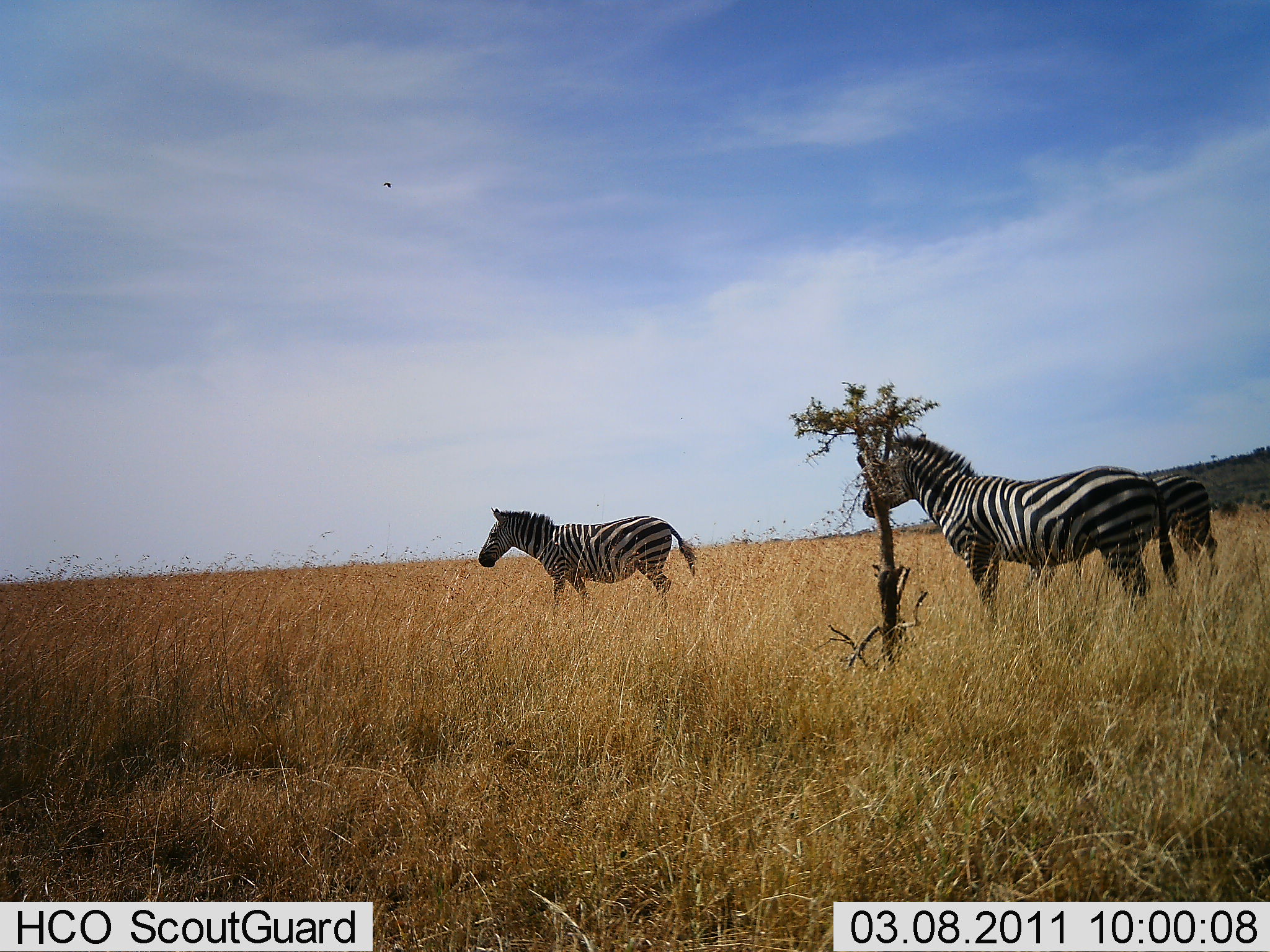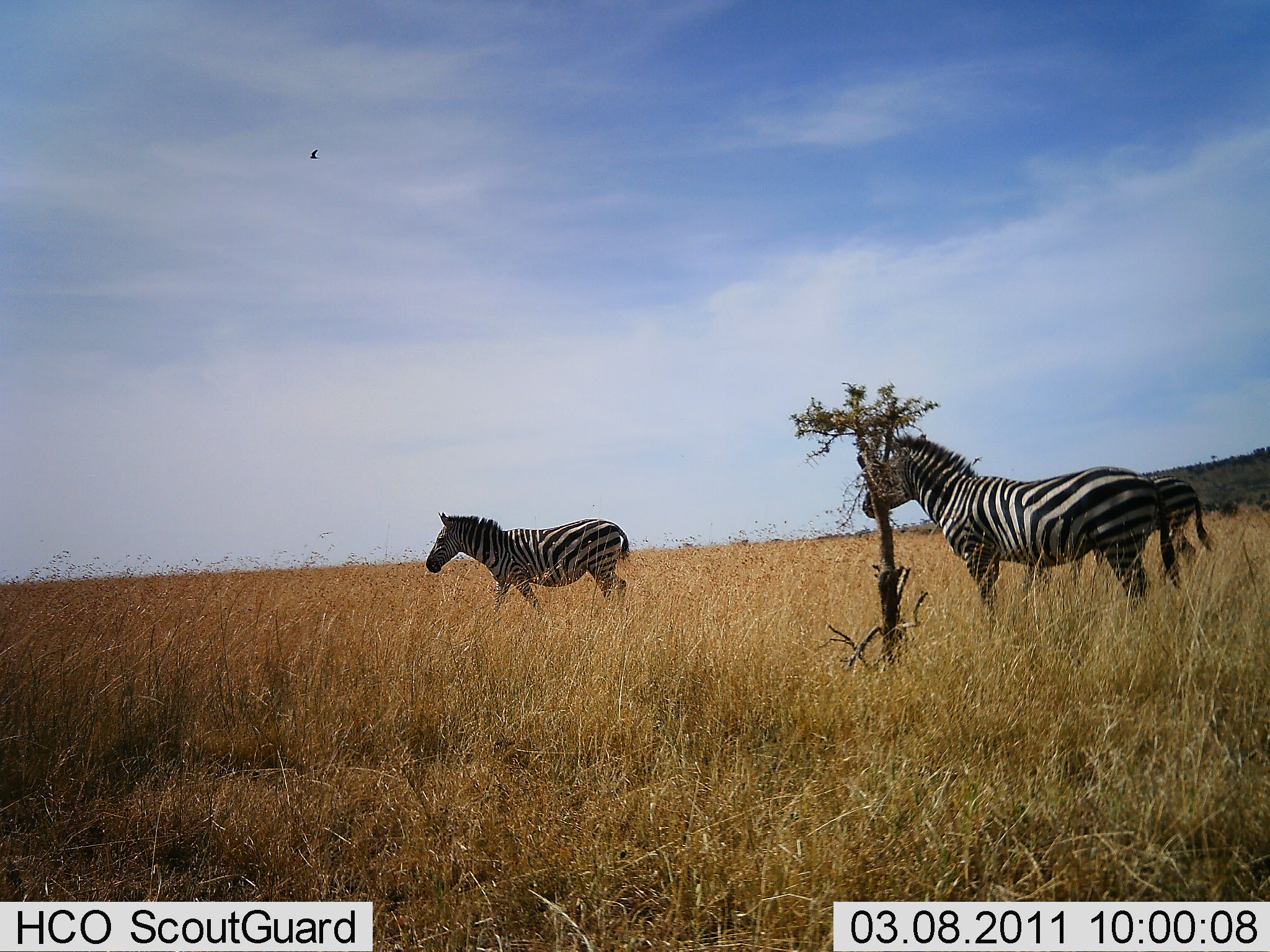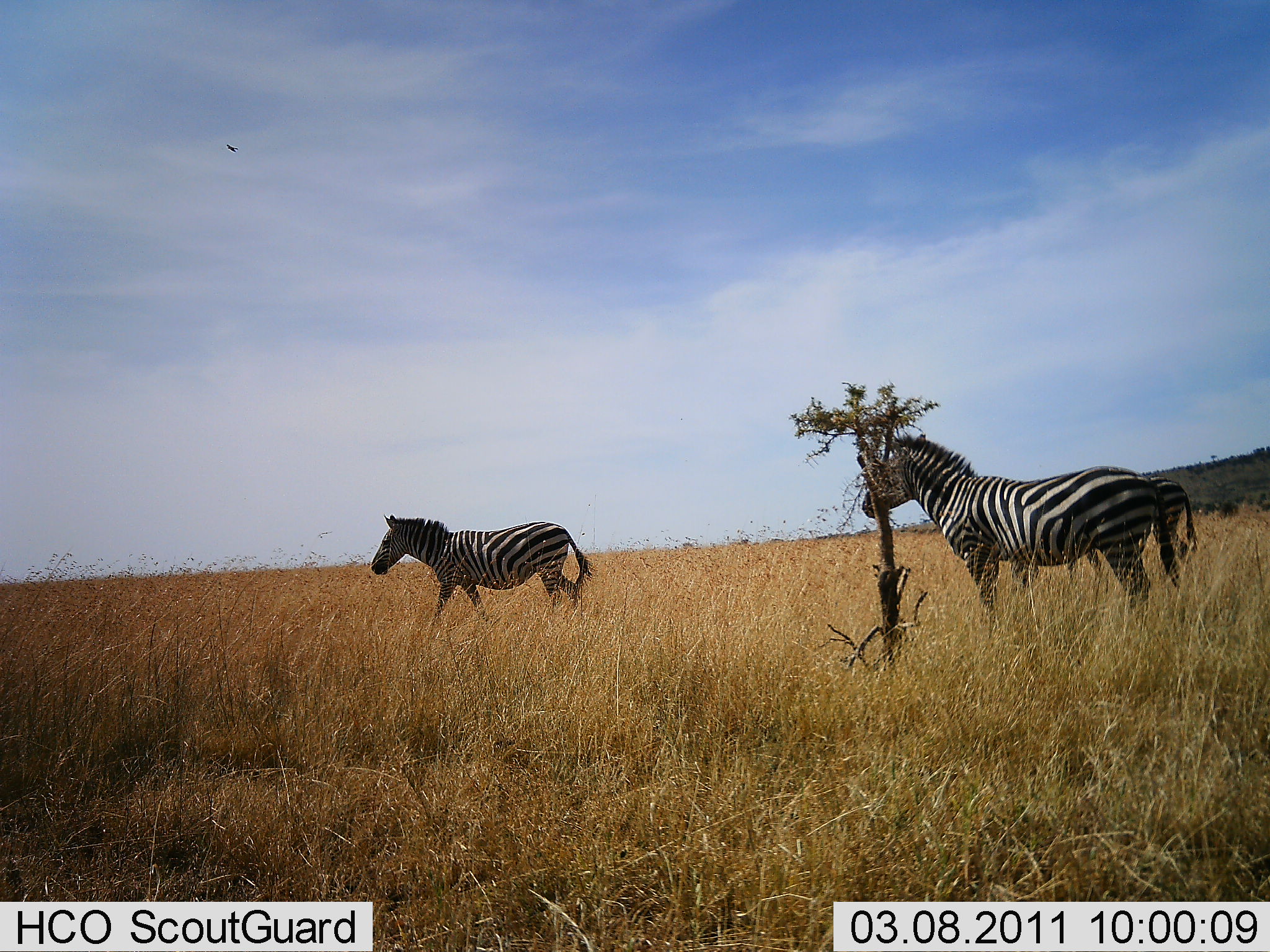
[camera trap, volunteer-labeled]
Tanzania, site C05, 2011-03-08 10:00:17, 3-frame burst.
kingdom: Animalia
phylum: Chordata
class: Mammalia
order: Perissodactyla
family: Equidae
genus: Equus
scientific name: Equus quagga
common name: plains zebra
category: zebra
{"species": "zebra (plains zebra) (Equus quagga)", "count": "3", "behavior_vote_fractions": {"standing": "64%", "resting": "0%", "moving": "73%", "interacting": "0%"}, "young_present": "0%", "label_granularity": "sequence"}